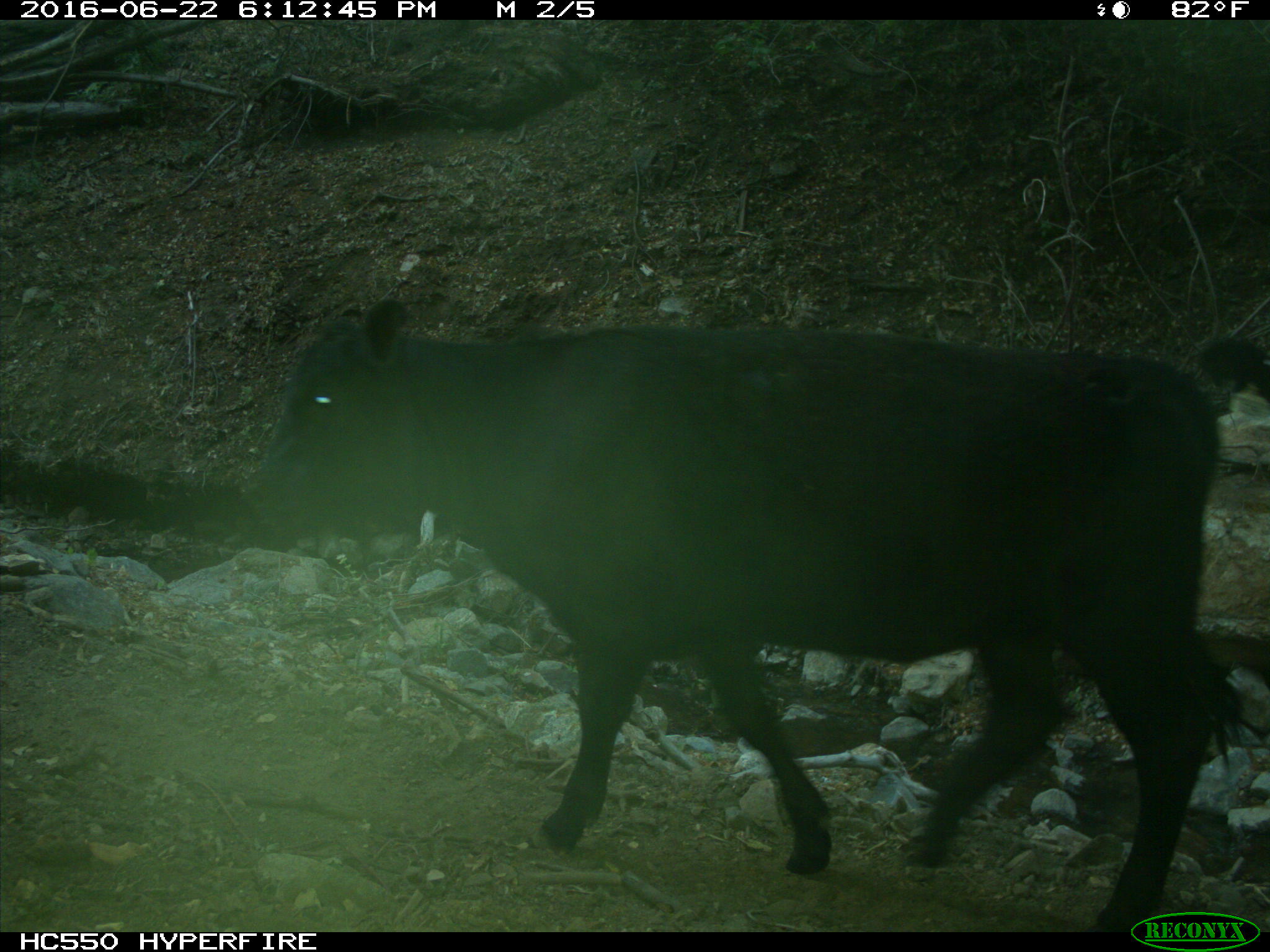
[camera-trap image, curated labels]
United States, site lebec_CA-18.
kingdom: Animalia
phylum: Chordata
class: Mammalia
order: Artiodactyla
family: Bovidae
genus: Bos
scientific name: Bos taurus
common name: domestic cow